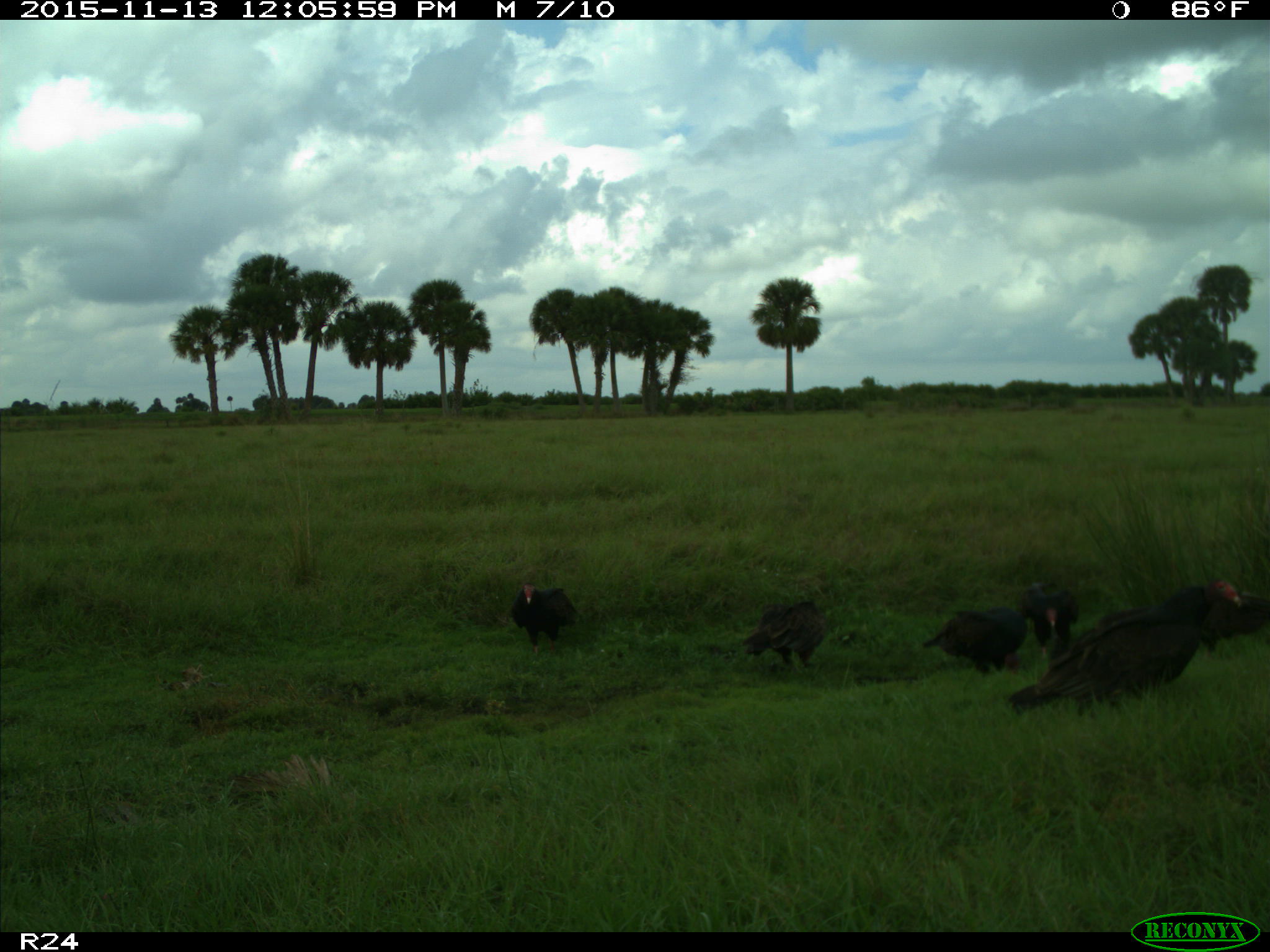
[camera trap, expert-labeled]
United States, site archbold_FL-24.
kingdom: Animalia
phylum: Chordata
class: Aves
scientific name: Aves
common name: birds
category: unidentified bird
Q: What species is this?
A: Unidentified bird (birds) (Aves).